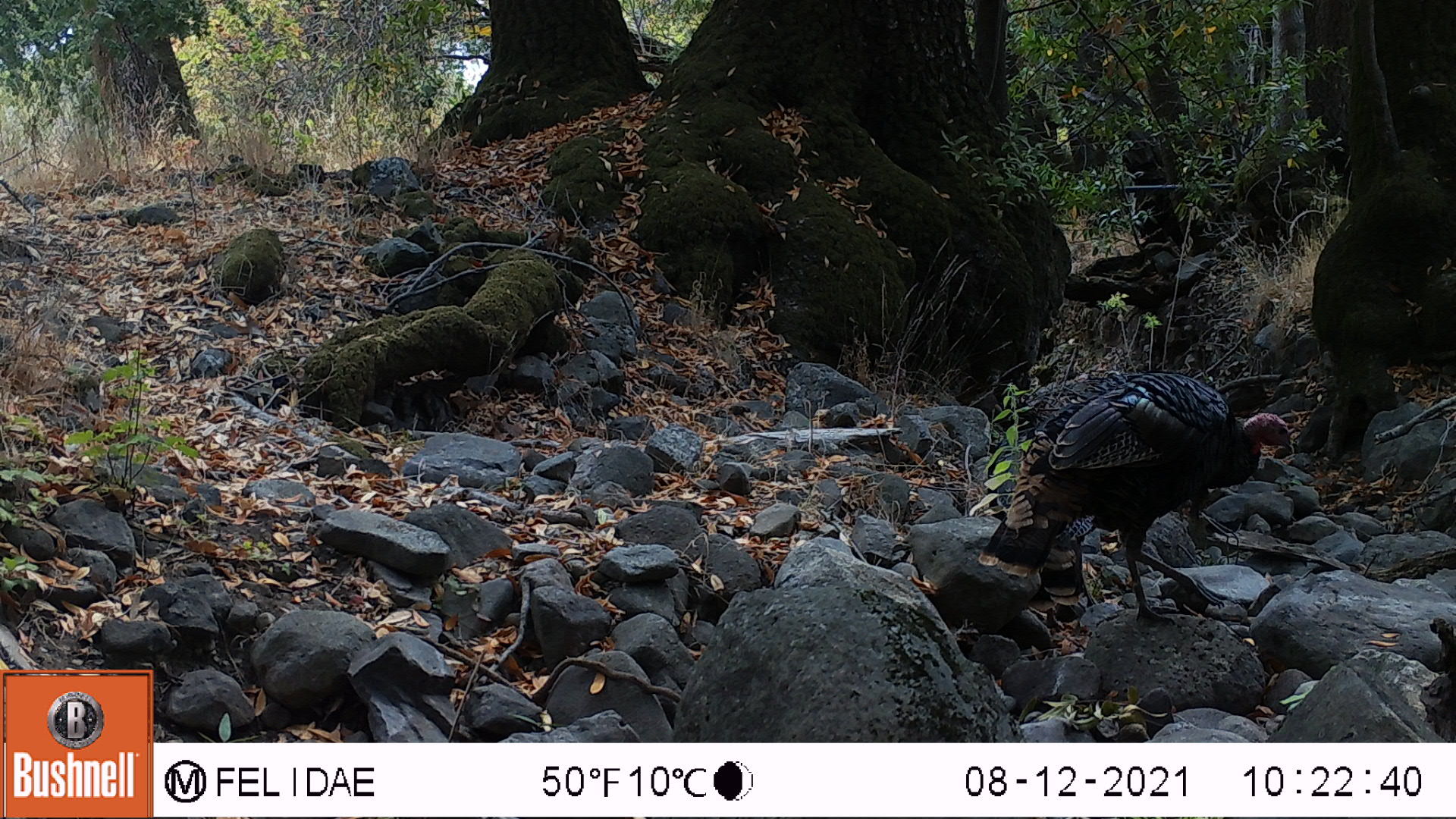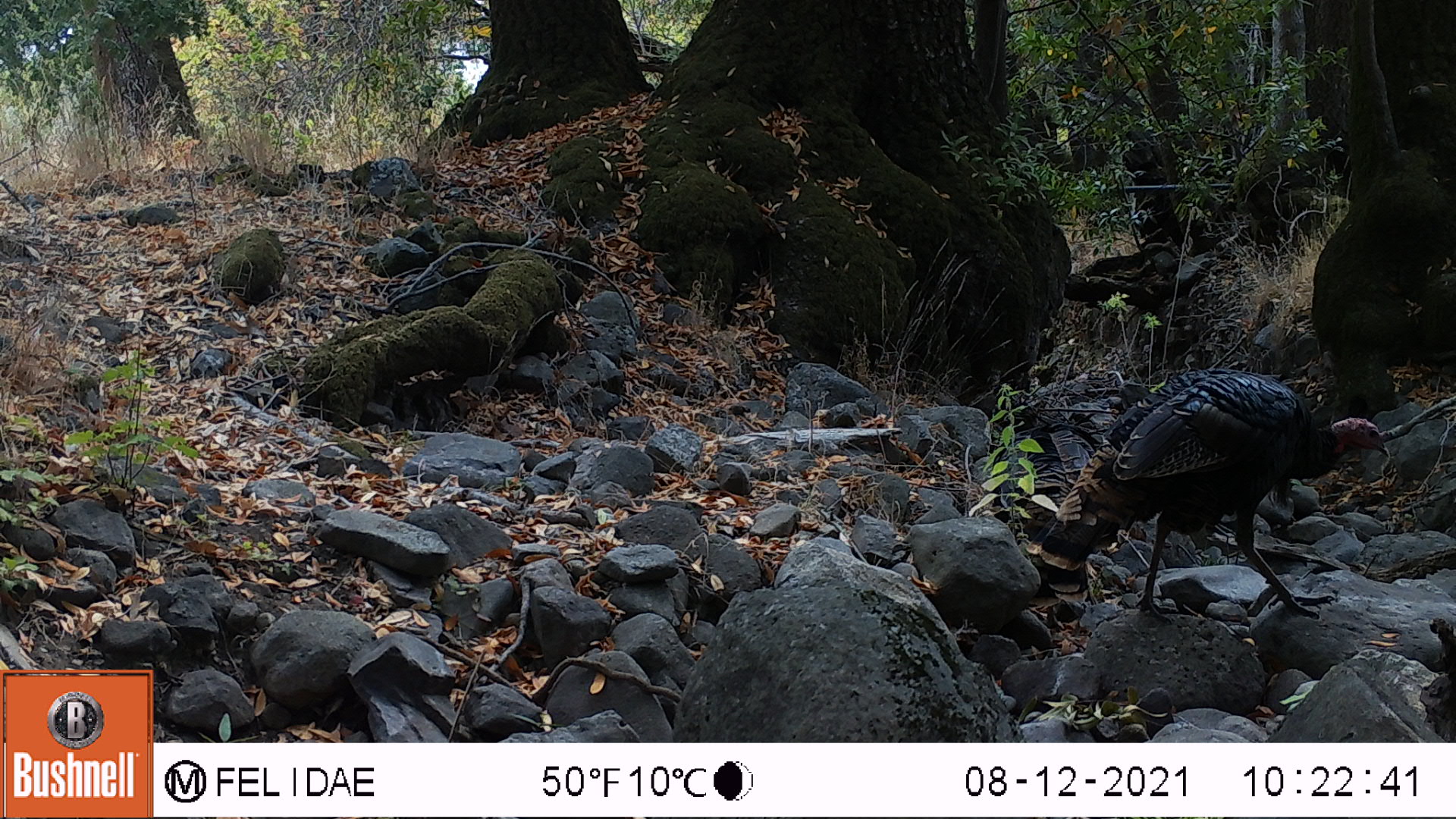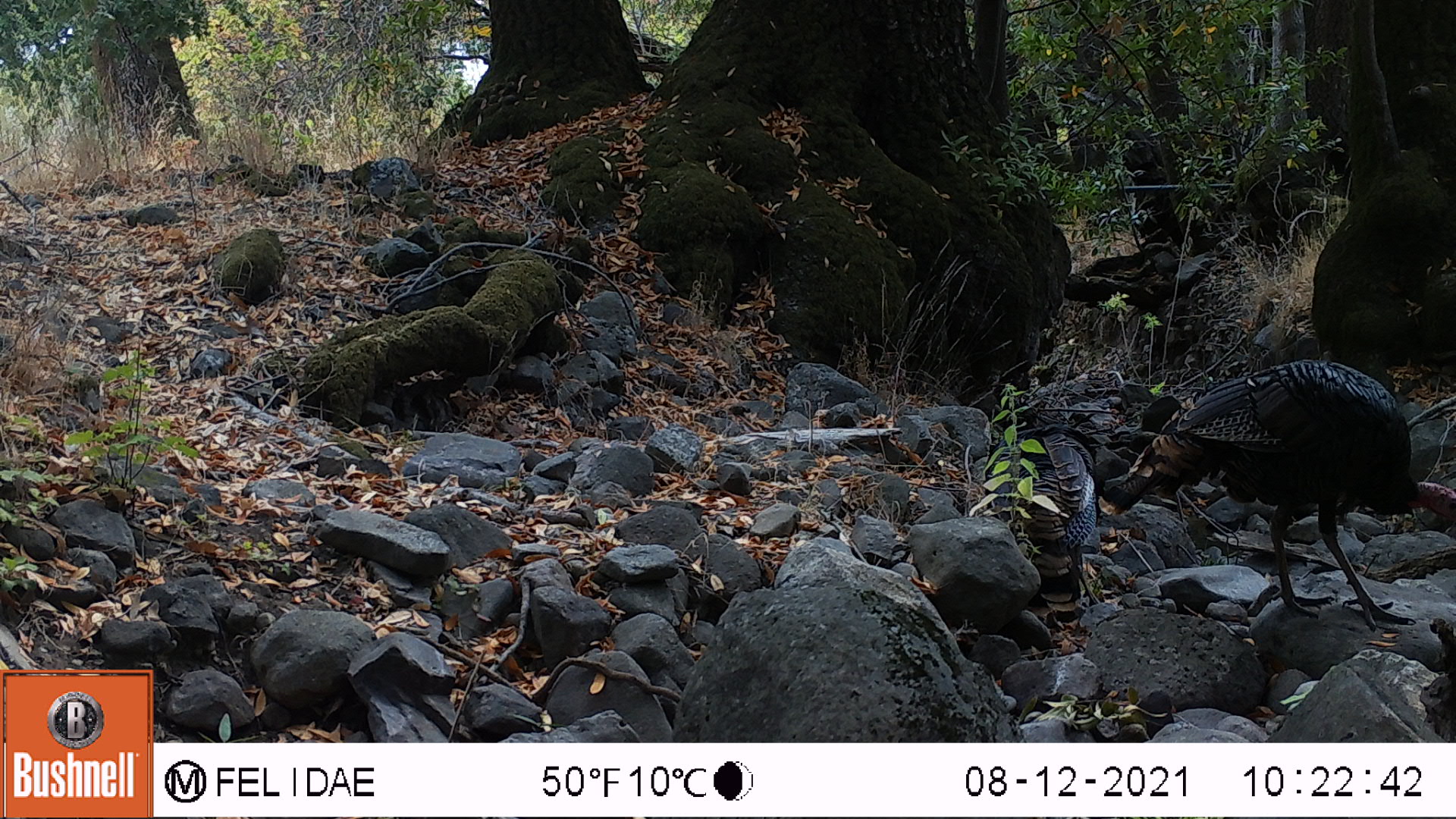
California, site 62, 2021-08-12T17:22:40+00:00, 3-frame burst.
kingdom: Animalia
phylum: Chordata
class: Aves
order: Galliformes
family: Phasianidae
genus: Meleagris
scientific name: Meleagris gallopavo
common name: turkey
Turkey (Meleagris gallopavo).